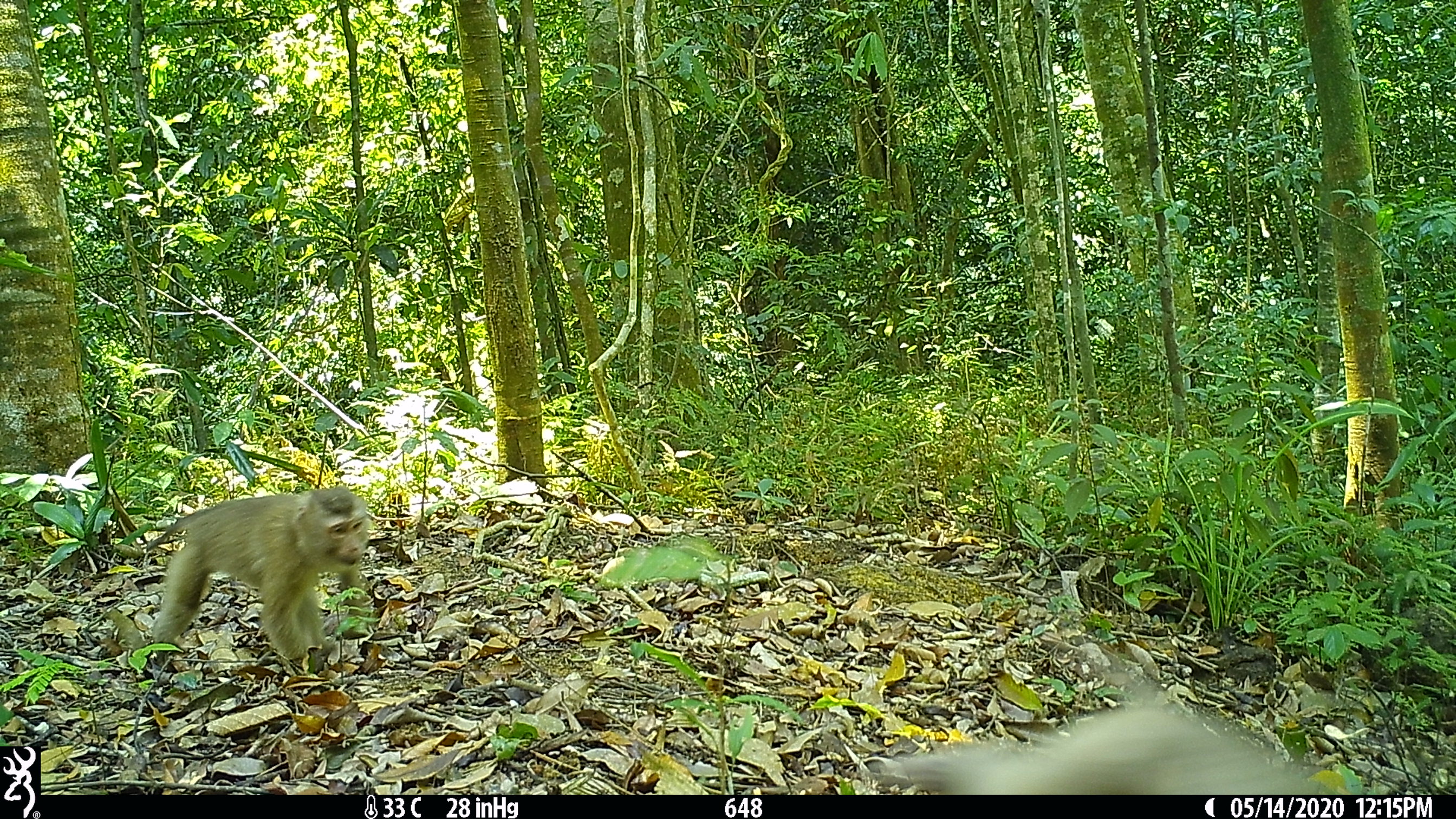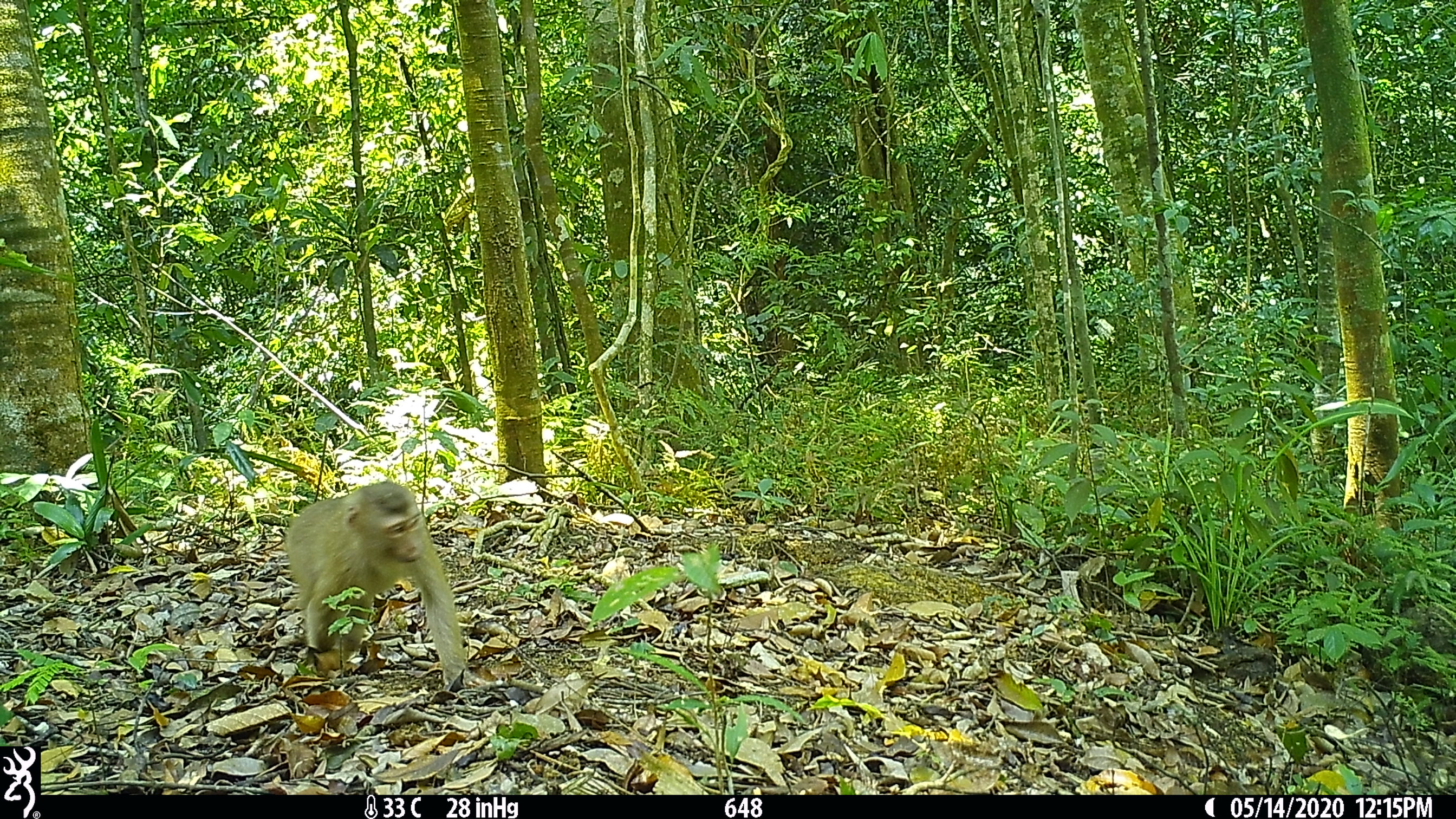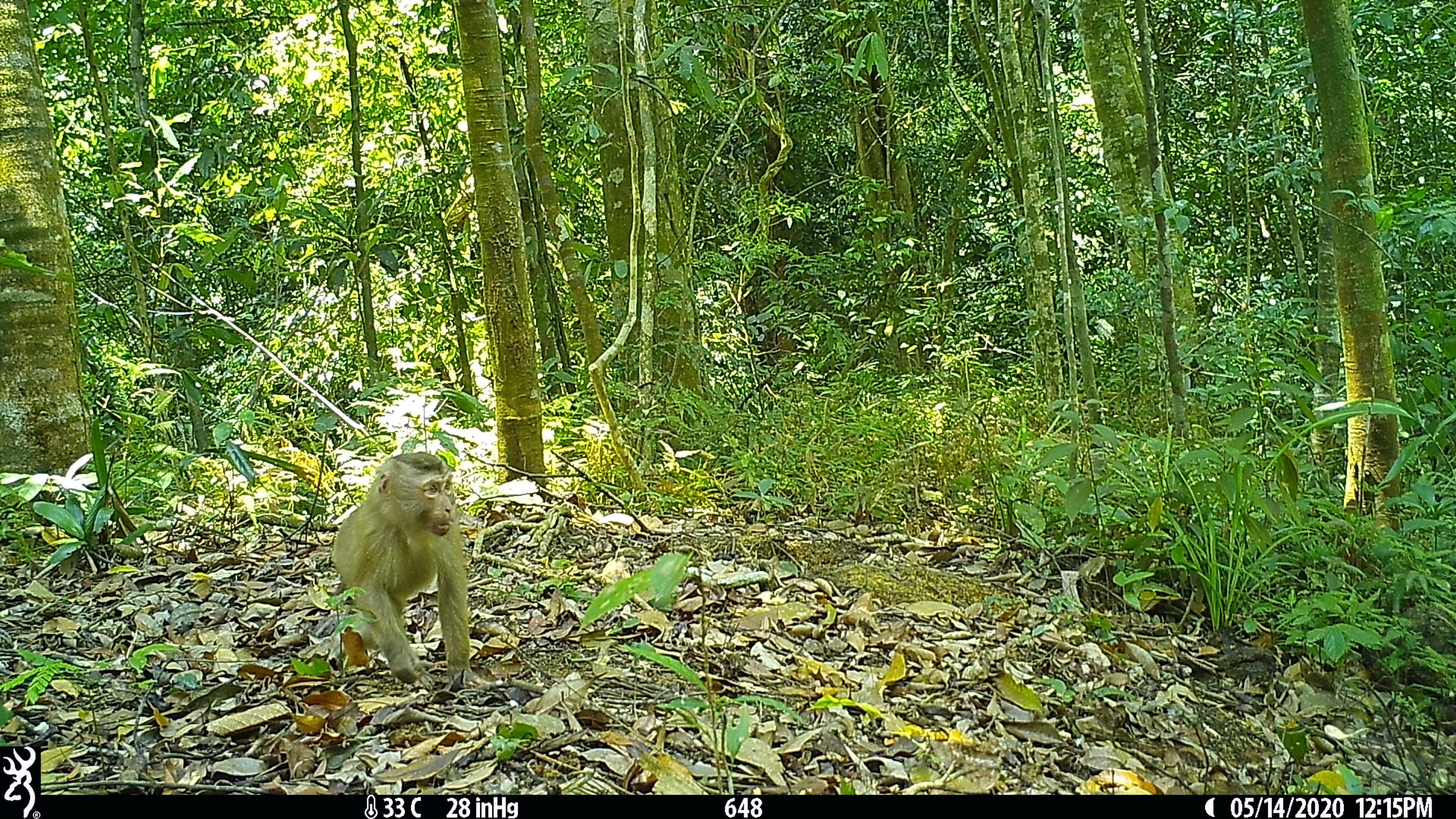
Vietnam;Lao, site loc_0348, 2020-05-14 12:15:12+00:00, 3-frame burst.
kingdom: Animalia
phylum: Chordata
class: Mammalia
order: Primates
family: Cercopithecidae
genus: Macaca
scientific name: Macaca nemestrina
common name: pig-tailed macaque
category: pig tailed macaque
Pig tailed macaque (pig-tailed macaque) (Macaca nemestrina). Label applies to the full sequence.